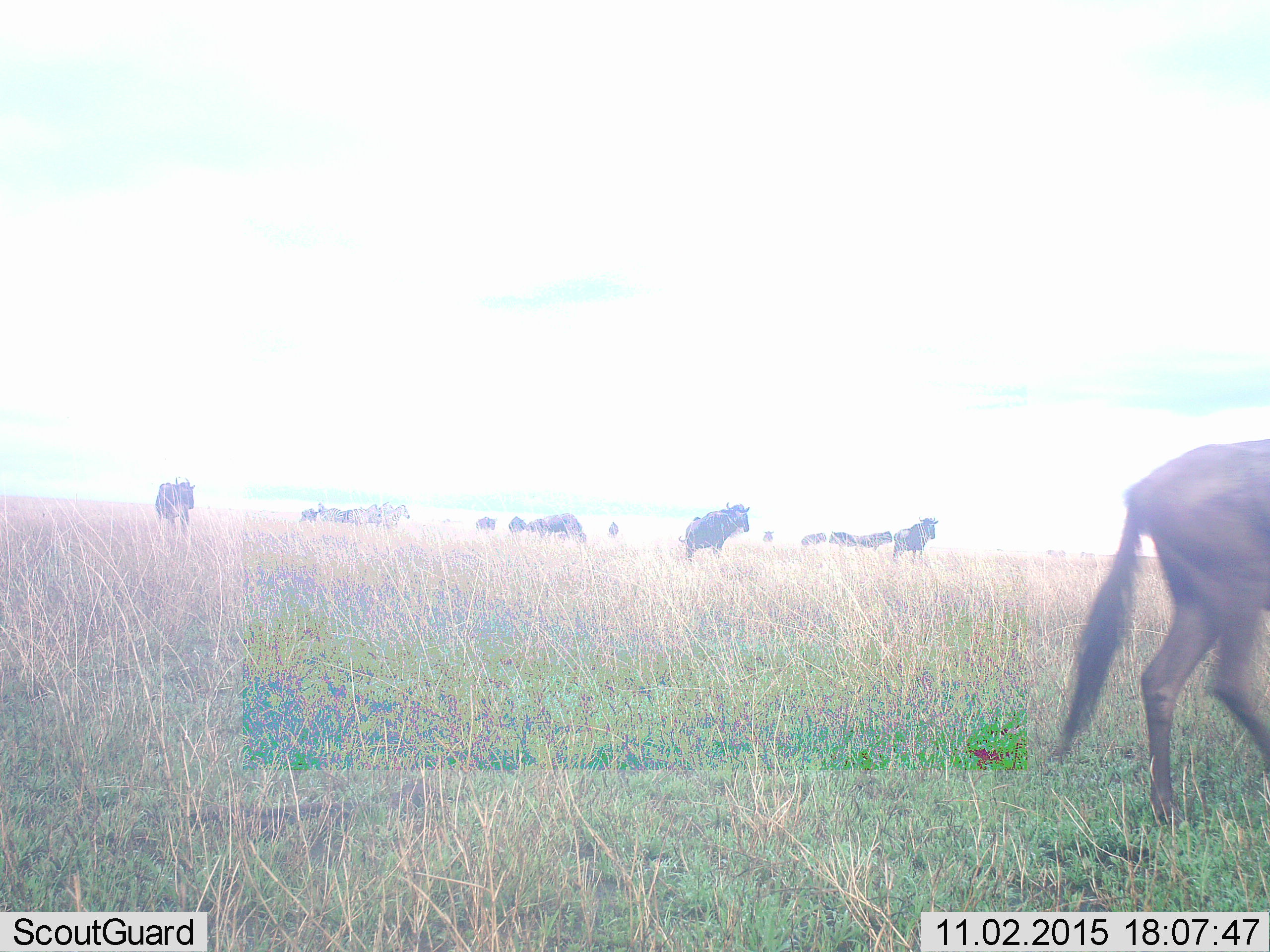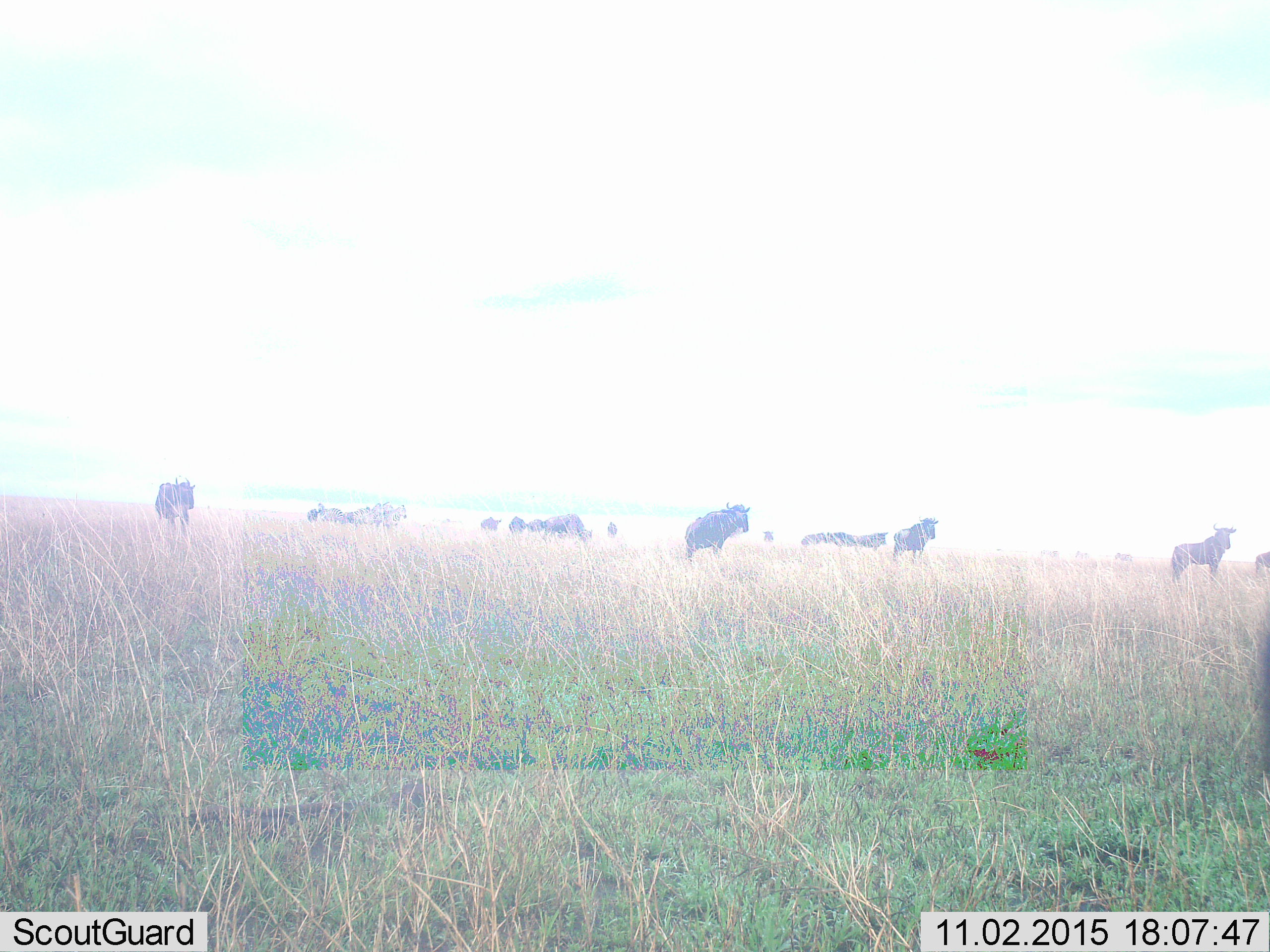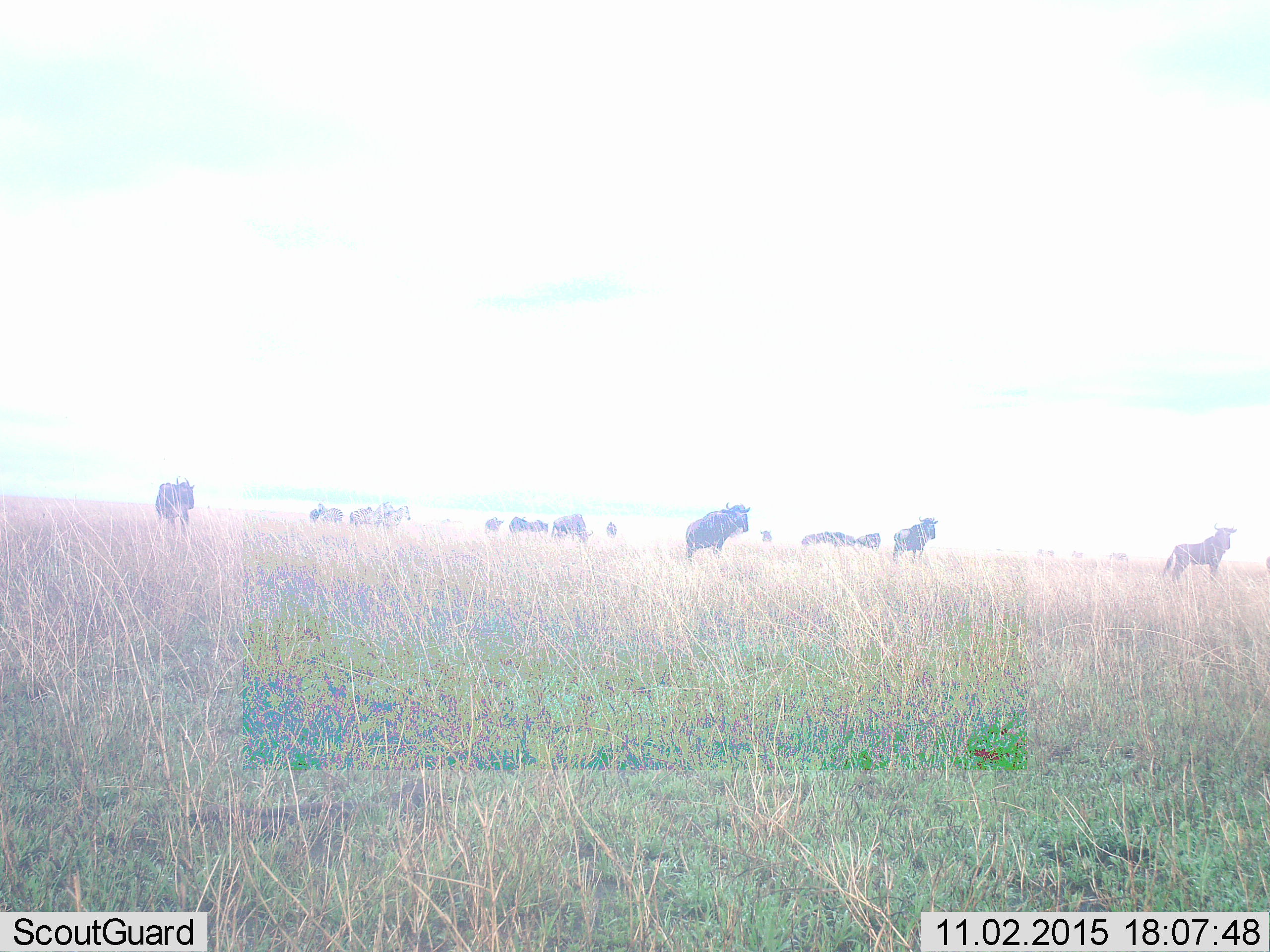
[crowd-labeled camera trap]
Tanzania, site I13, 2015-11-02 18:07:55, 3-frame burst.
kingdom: Animalia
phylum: Chordata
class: Mammalia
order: Artiodactyla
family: Bovidae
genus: Connochaetes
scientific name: Connochaetes taurinus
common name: blue wildebeest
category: wildebeest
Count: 11-50.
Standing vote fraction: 30%.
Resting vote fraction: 0%.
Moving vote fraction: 90%.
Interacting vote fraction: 0%.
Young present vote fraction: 0%.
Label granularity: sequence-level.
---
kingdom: Animalia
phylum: Chordata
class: Mammalia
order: Perissodactyla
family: Equidae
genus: Equus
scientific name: Equus quagga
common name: plains zebra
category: zebra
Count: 5.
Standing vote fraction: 80%.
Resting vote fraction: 0%.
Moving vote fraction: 40%.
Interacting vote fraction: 0%.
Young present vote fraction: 0%.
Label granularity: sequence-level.